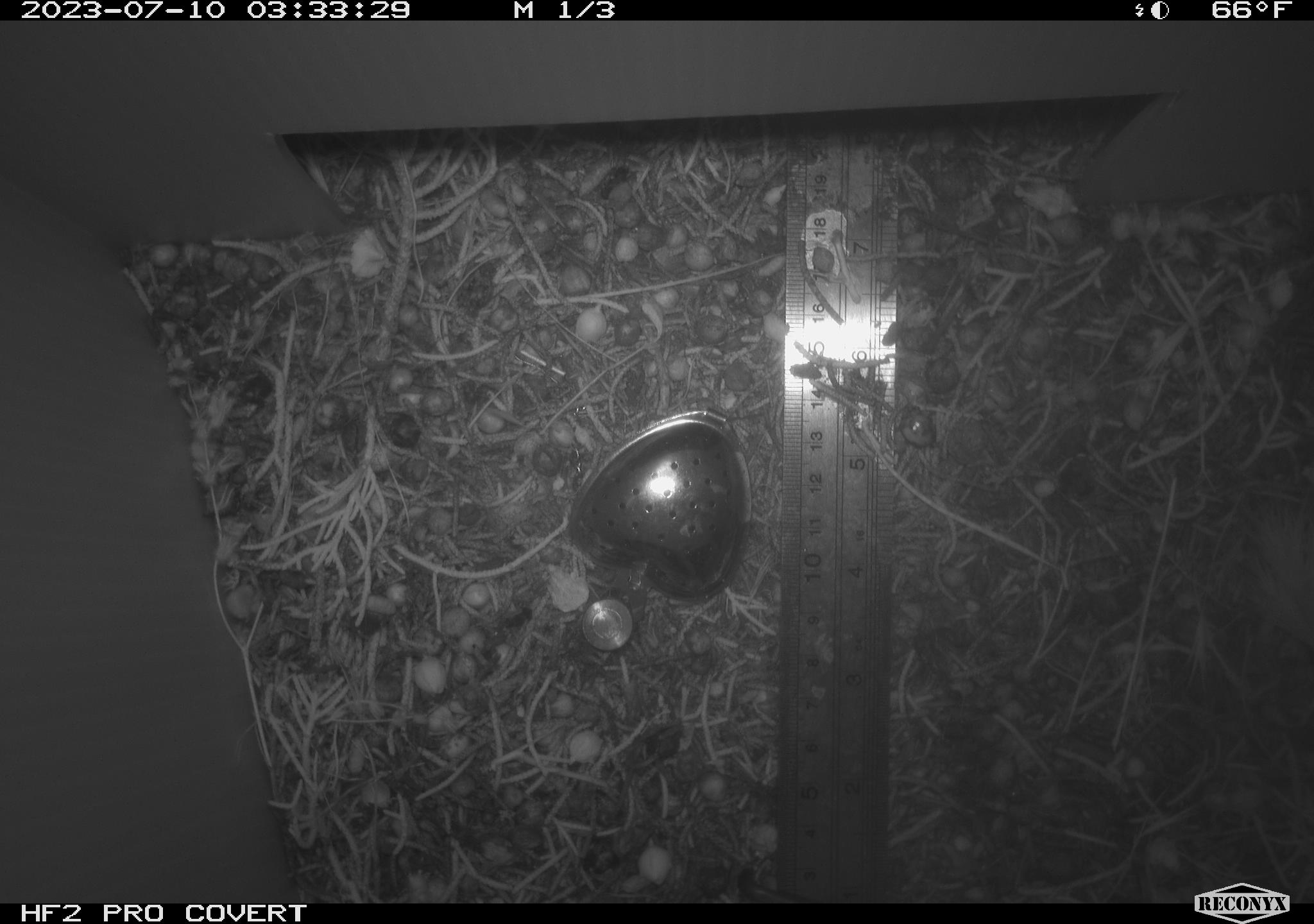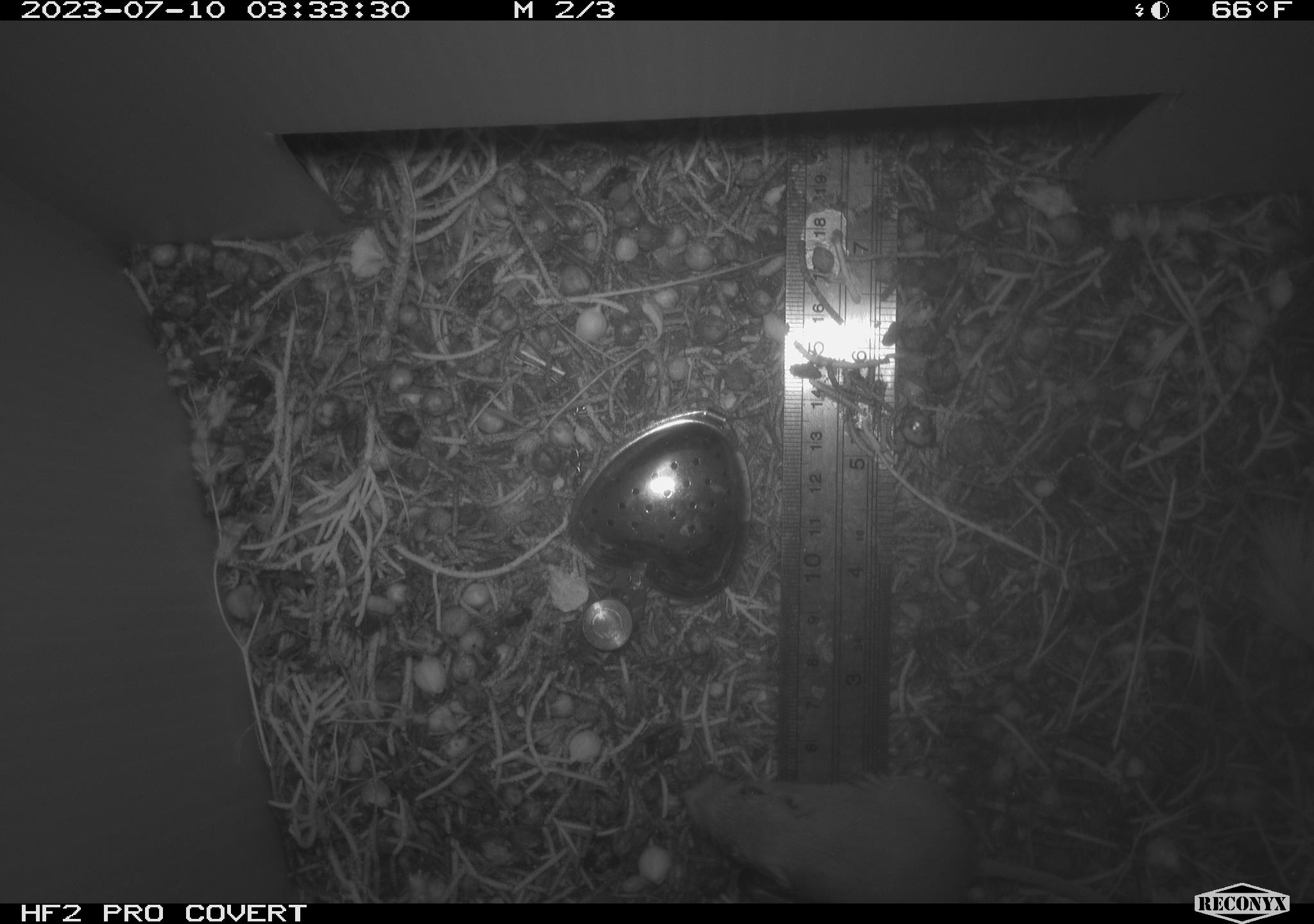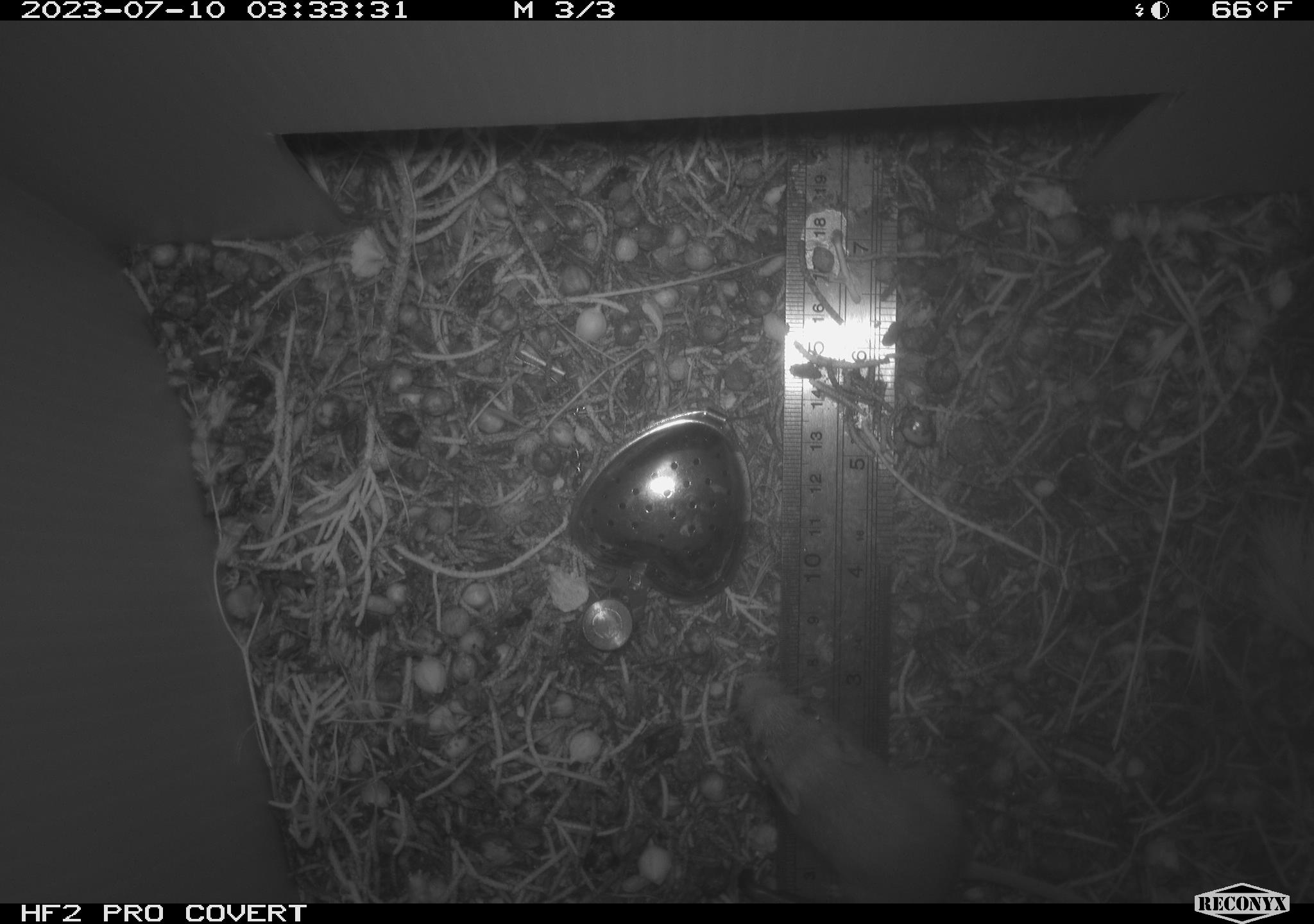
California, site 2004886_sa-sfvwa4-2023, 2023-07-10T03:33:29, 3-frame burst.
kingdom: Animalia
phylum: Chordata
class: Mammalia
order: Rodentia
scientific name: Rodentia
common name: mouse species